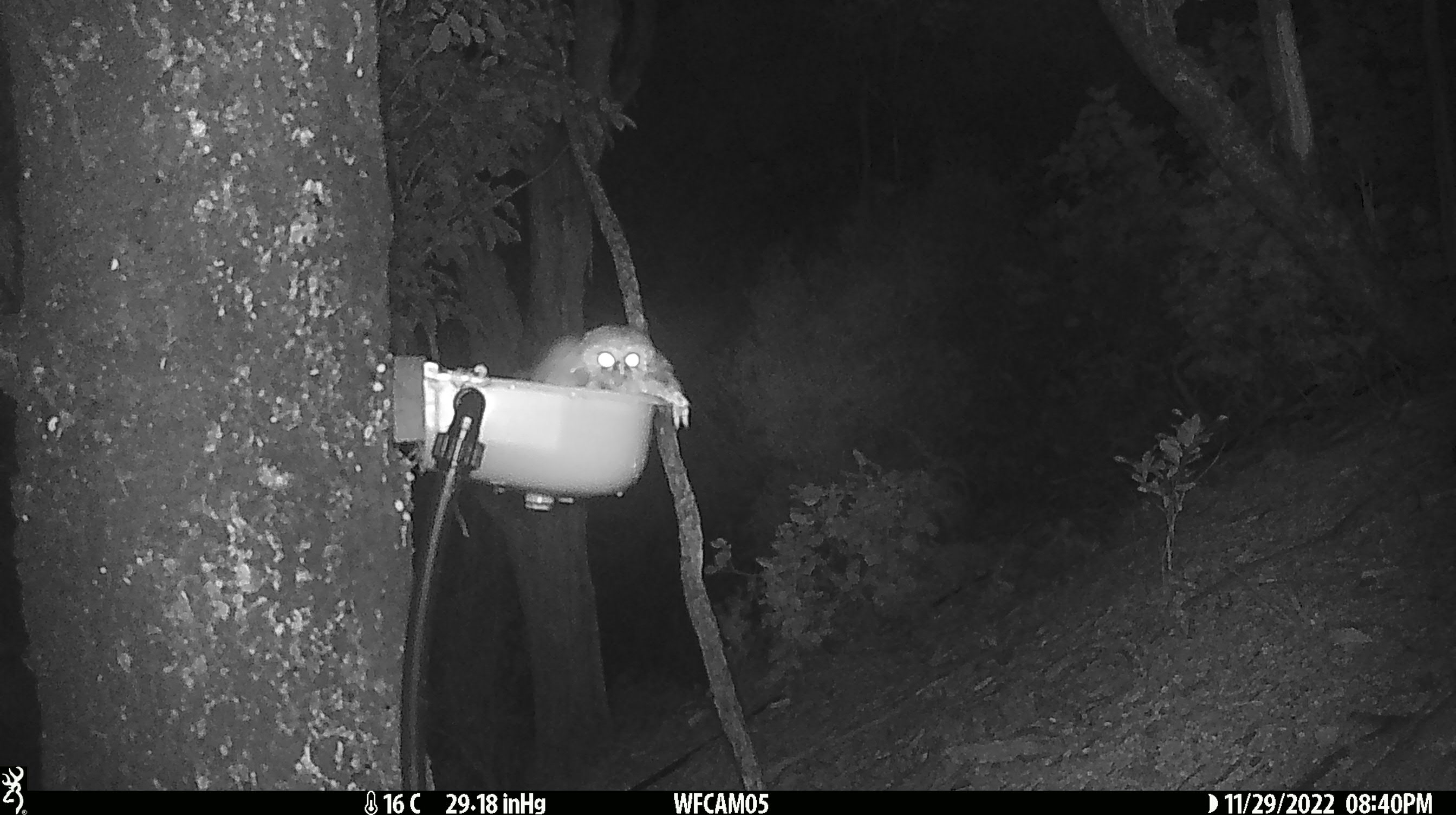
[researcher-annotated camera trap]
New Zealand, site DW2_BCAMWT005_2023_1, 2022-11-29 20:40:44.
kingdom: Animalia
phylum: Chordata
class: Aves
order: Strigiformes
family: Strigidae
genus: Ninox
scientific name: Ninox novaeseelandiae novaeseelandiae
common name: morepork